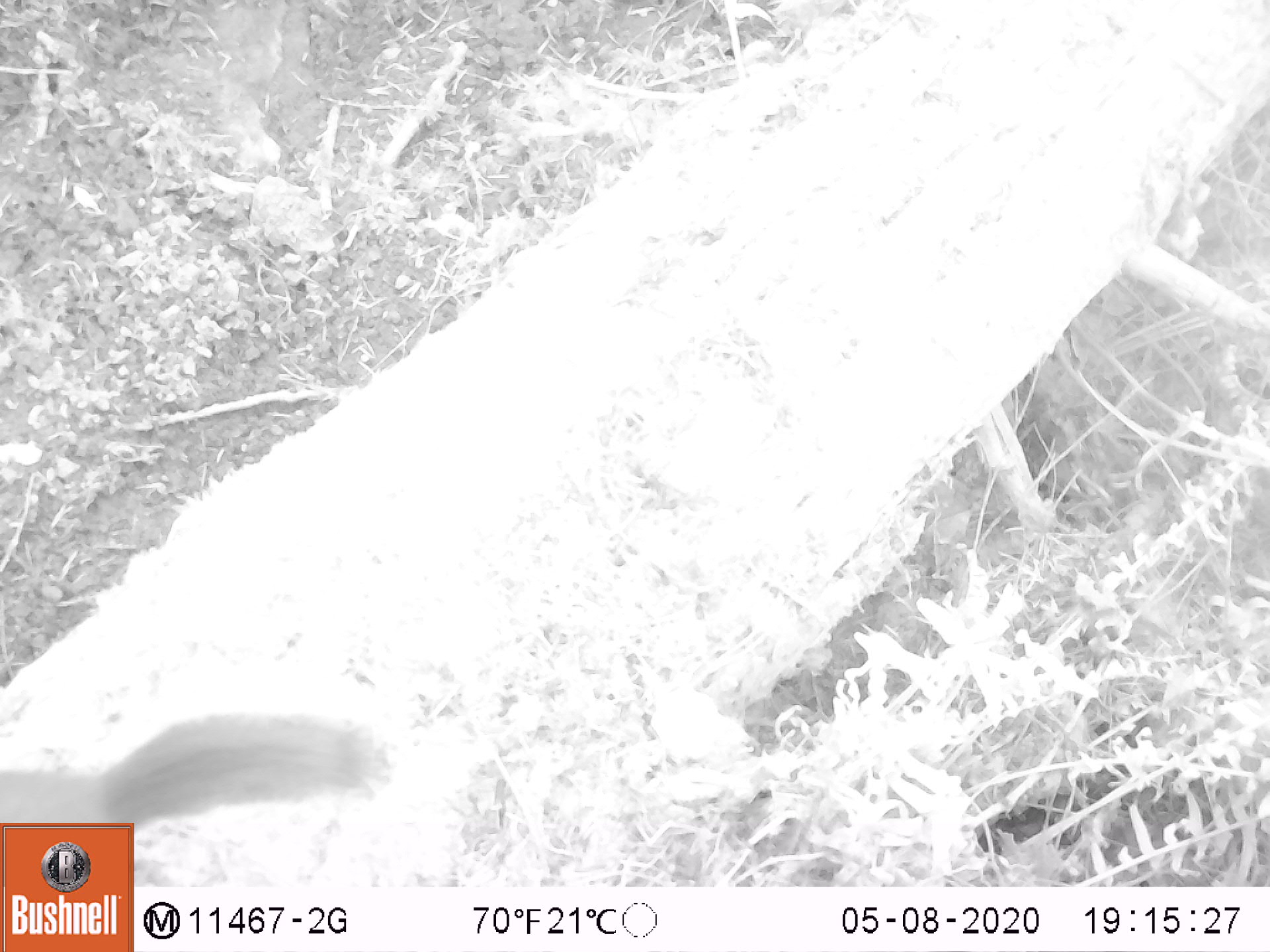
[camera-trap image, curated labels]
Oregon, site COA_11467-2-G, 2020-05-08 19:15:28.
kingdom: Animalia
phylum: Chordata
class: Mammalia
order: Rodentia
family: Sciuridae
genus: Tamiasciurus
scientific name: Tamiasciurus douglasii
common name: douglas squirrel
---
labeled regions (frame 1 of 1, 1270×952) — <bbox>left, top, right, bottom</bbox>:
douglas squirrel: <bbox>1, 706, 395, 817</bbox>